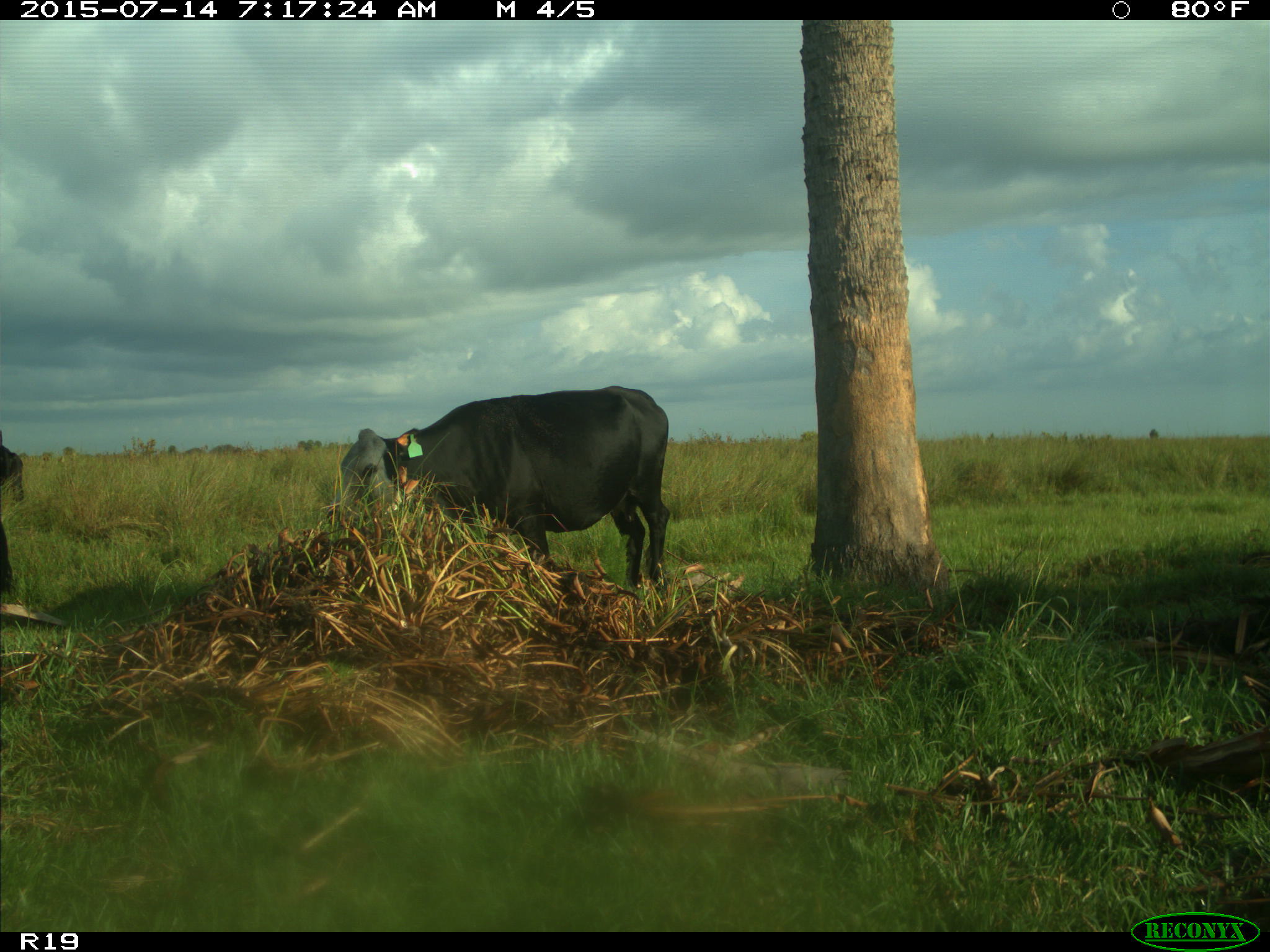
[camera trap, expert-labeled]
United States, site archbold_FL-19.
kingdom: Animalia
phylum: Chordata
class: Mammalia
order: Artiodactyla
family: Bovidae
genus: Bos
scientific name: Bos taurus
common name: domestic cow